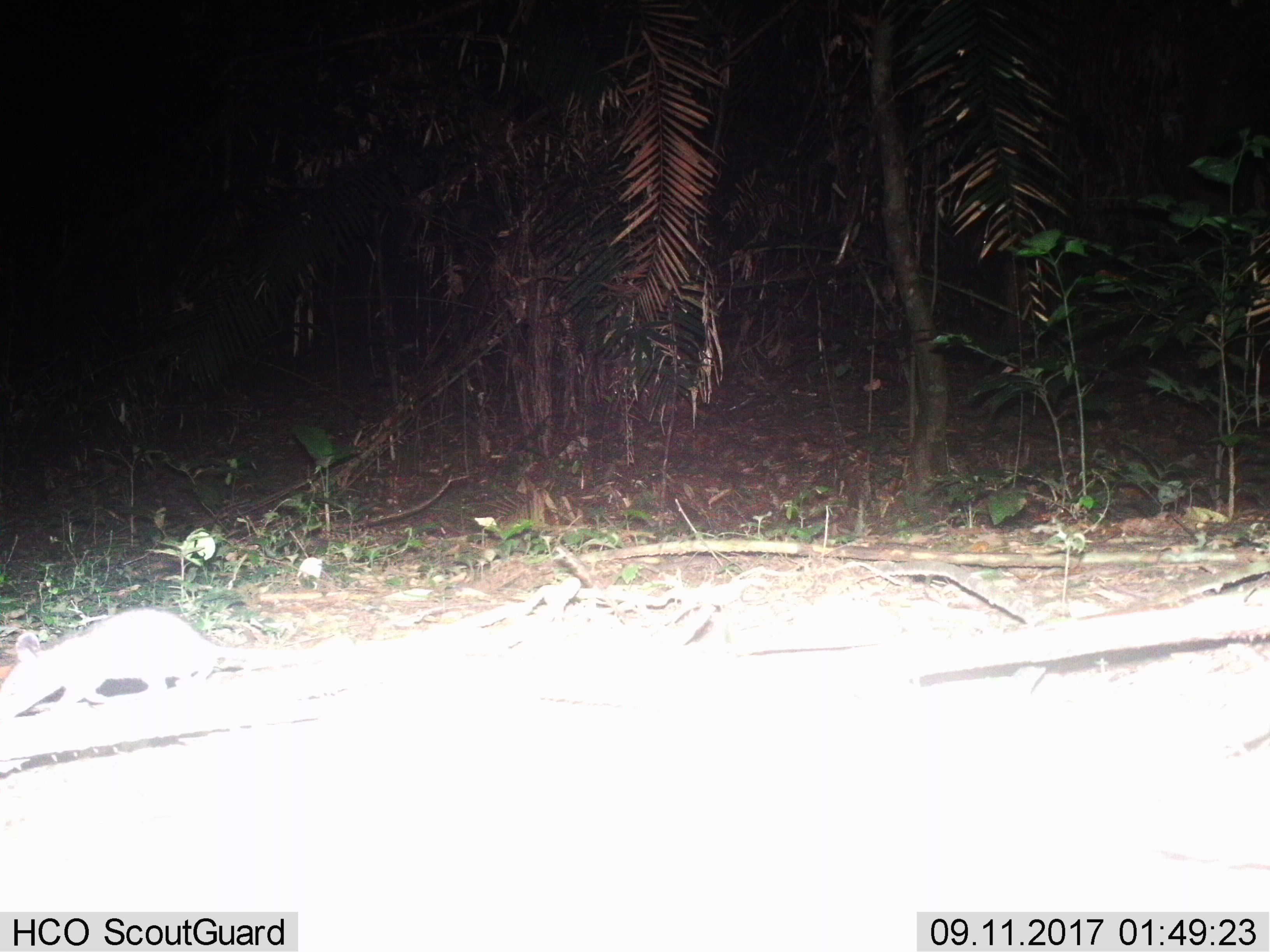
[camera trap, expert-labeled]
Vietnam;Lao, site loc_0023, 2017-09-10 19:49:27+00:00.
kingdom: Animalia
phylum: Chordata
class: Mammalia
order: Rodentia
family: Muridae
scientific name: Muridae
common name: old-world mice and rats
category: unidentified murid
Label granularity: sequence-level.